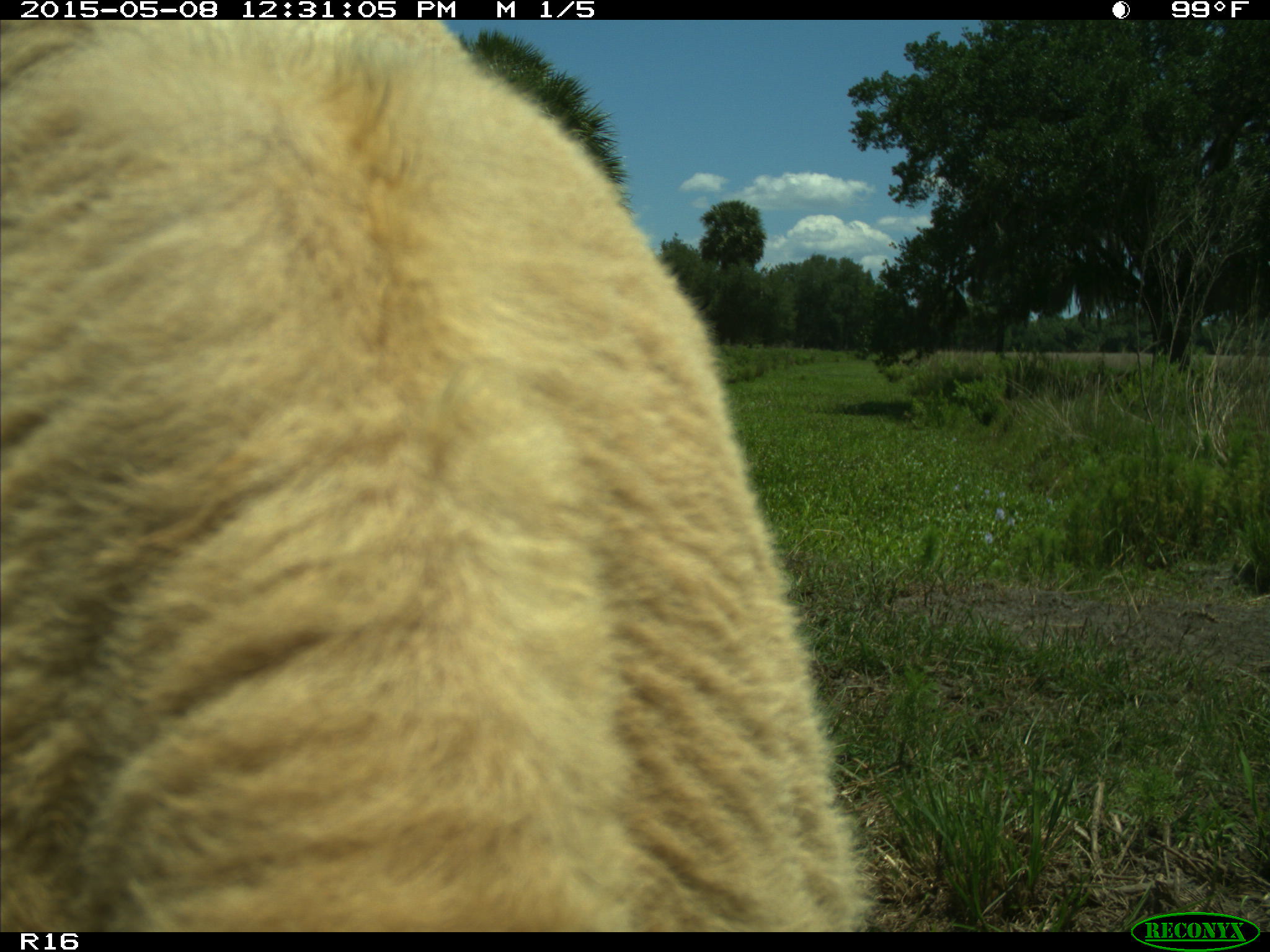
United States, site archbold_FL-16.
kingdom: Animalia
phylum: Chordata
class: Mammalia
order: Artiodactyla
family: Bovidae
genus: Bos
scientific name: Bos taurus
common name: domestic cow